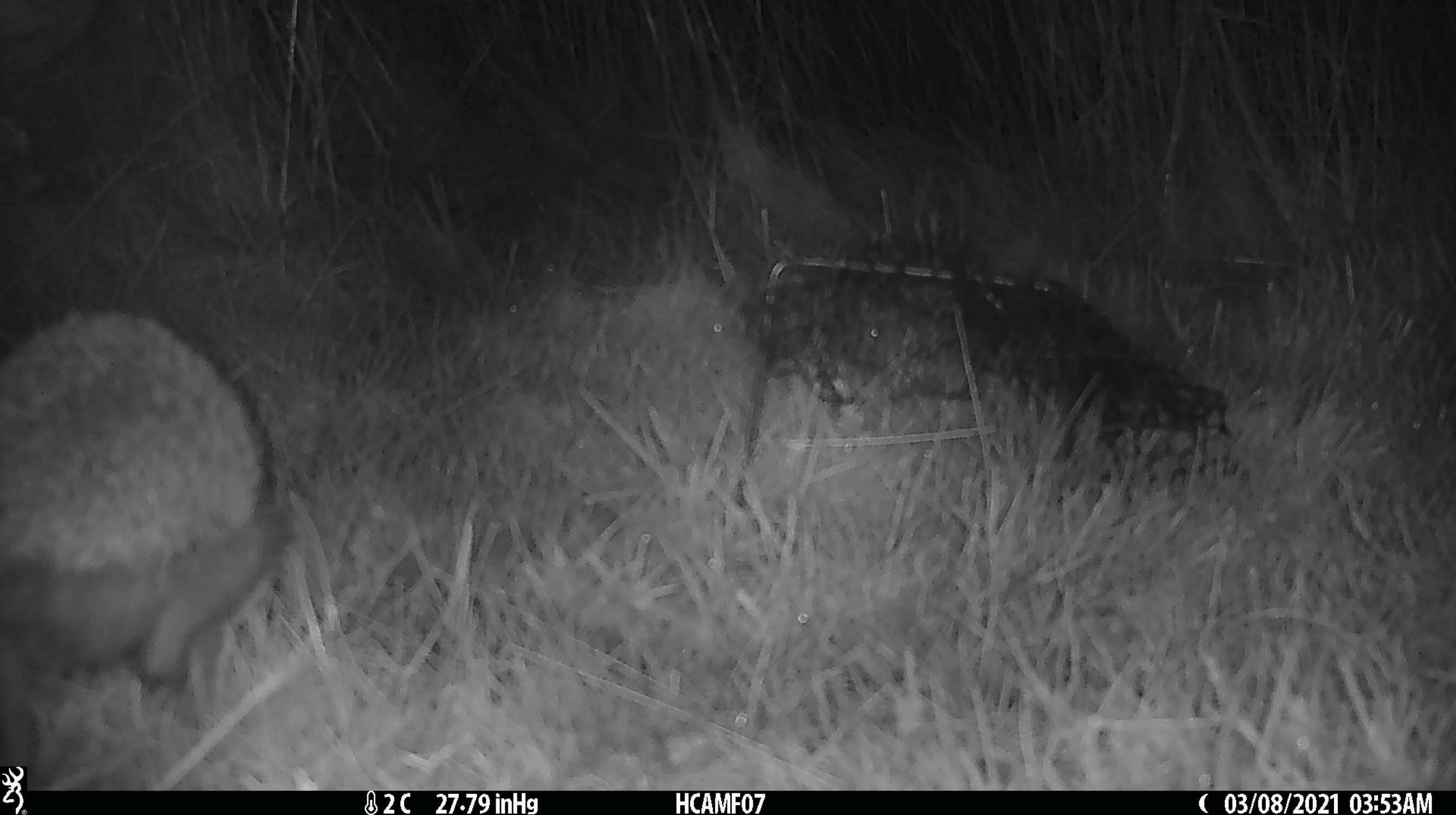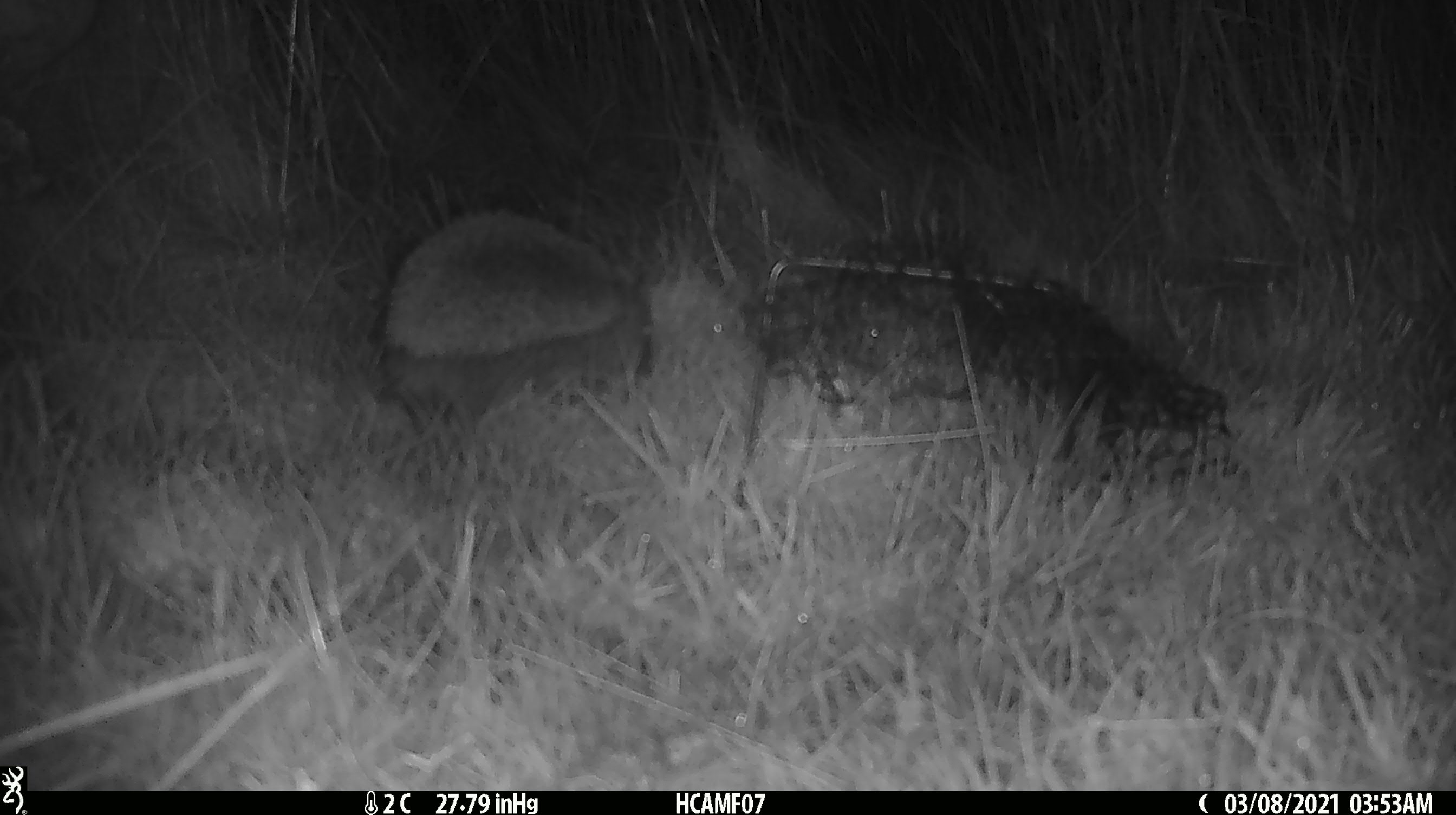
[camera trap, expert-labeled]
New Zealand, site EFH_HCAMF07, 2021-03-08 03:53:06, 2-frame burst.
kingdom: Animalia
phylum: Chordata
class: Mammalia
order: Eulipotyphla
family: Erinaceidae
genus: Erinaceus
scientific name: Erinaceus europaeus europaeus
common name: european hedgehog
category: hedgehog